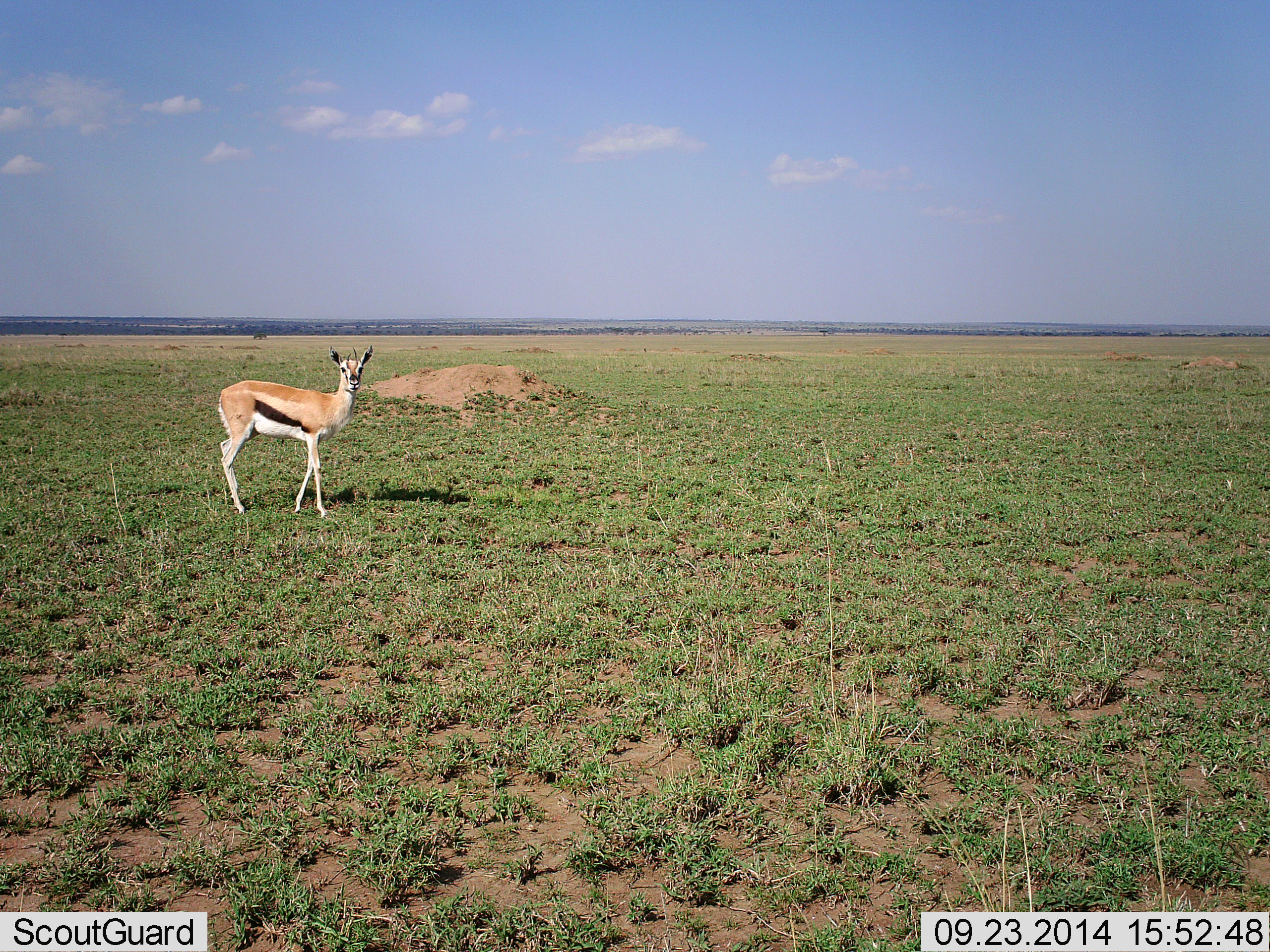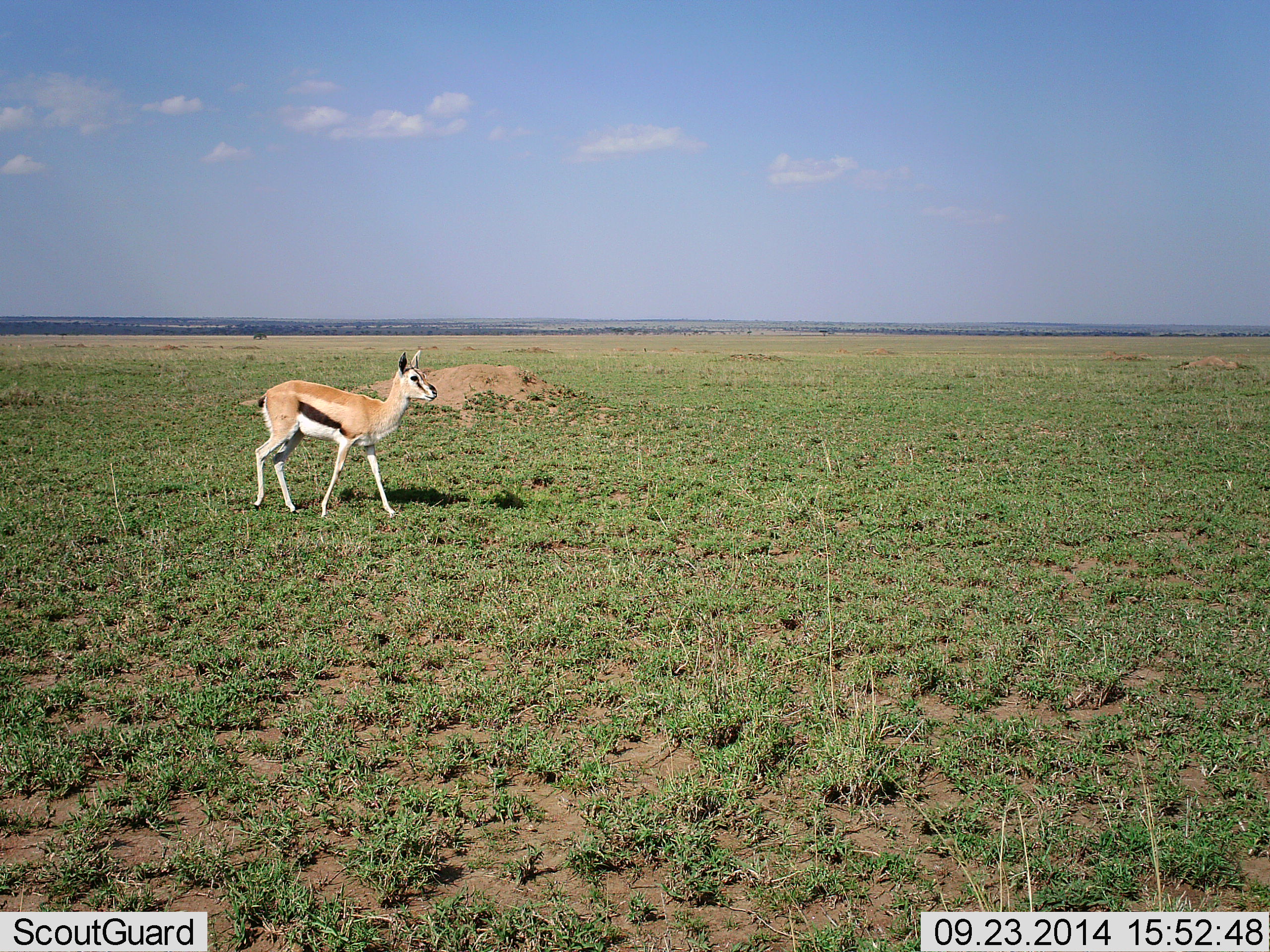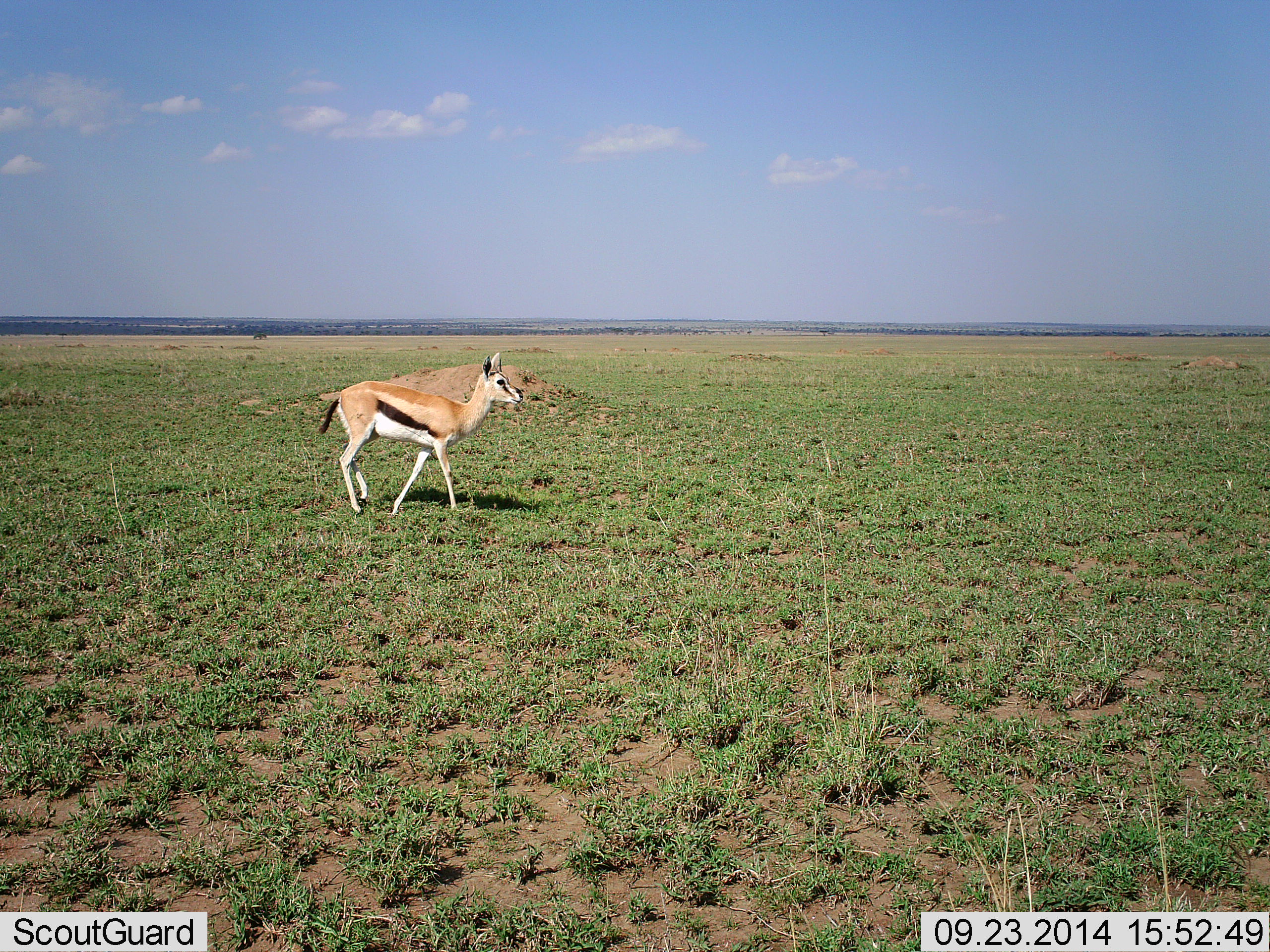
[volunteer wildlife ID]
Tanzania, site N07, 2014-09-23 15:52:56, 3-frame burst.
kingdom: Animalia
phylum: Chordata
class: Mammalia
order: Artiodactyla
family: Bovidae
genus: Eudorcas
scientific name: Eudorcas thomsonii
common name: thomson's gazelle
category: gazellethomsons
Gazellethomsons (thomson's gazelle) (Eudorcas thomsonii), count 1. Behavior (volunteer vote fractions): standing 30%, resting 0%, moving 80%, interacting 0%. Young present (vote fraction): 10%. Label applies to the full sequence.